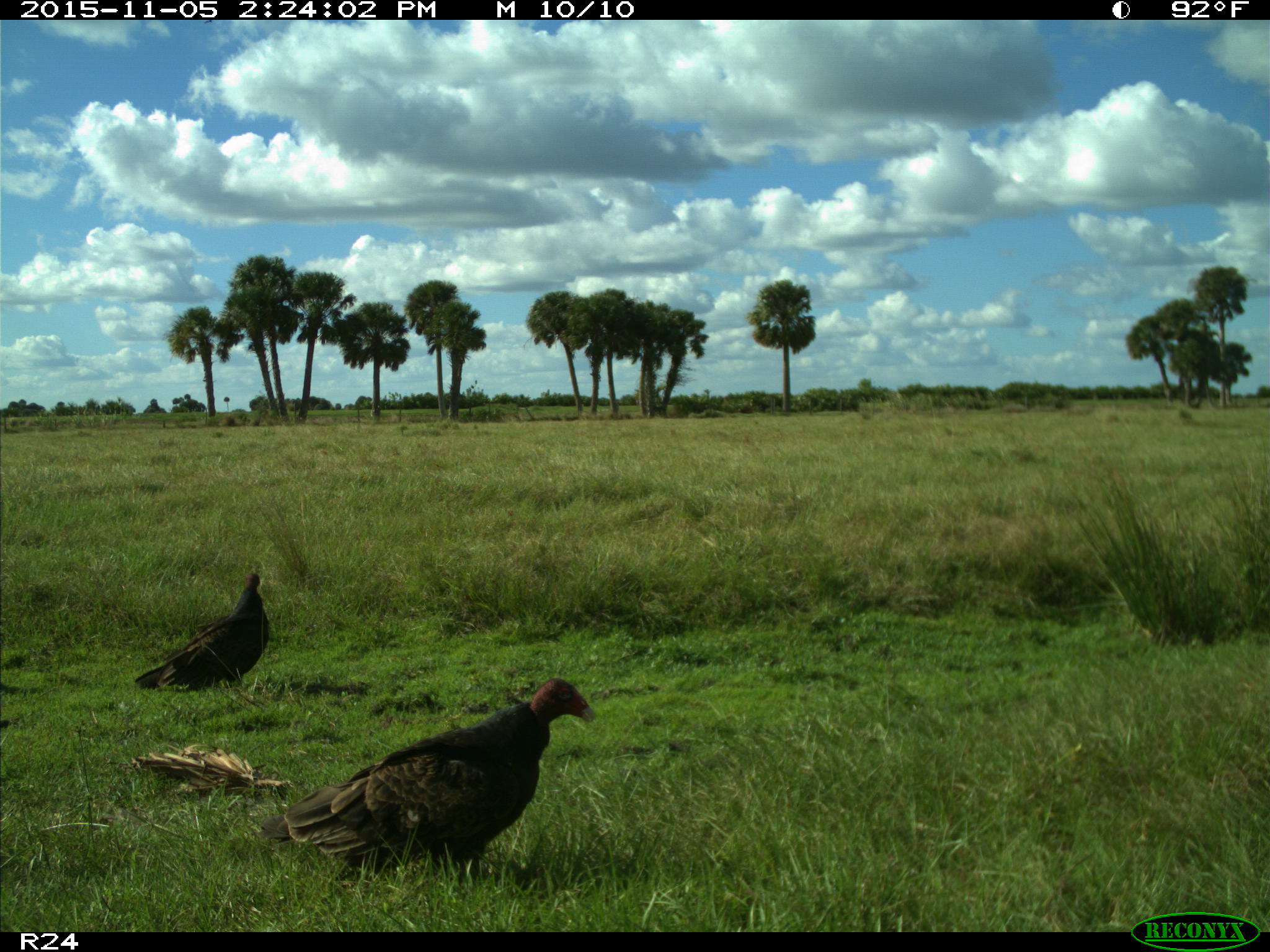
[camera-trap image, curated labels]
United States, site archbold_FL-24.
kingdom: Animalia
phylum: Chordata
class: Aves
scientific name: Aves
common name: birds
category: unidentified bird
Unidentified bird (birds) (Aves).